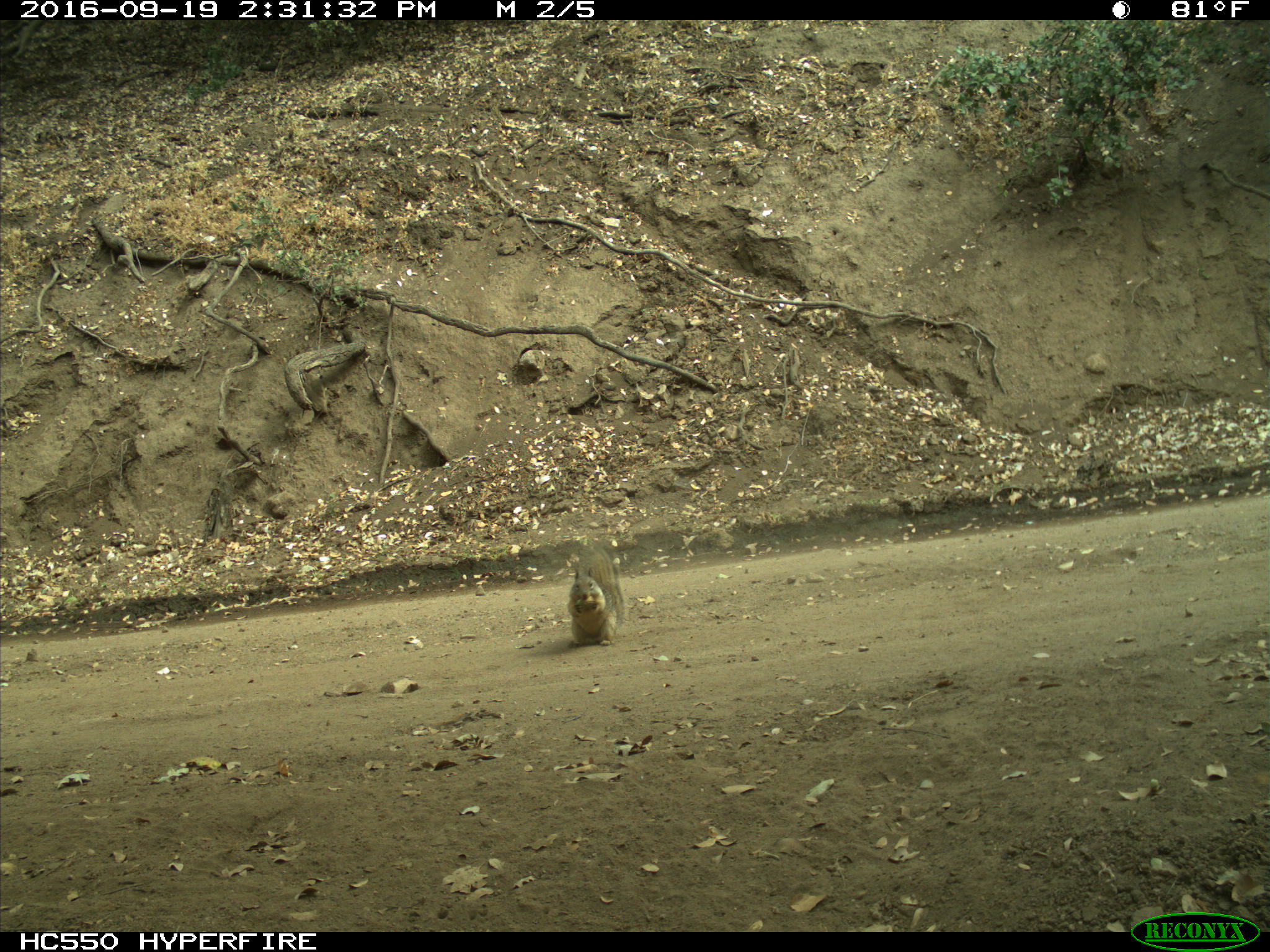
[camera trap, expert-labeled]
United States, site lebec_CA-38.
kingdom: Animalia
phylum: Chordata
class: Mammalia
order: Rodentia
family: Sciuridae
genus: Otospermophilus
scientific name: Otospermophilus beecheyi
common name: california ground squirrel